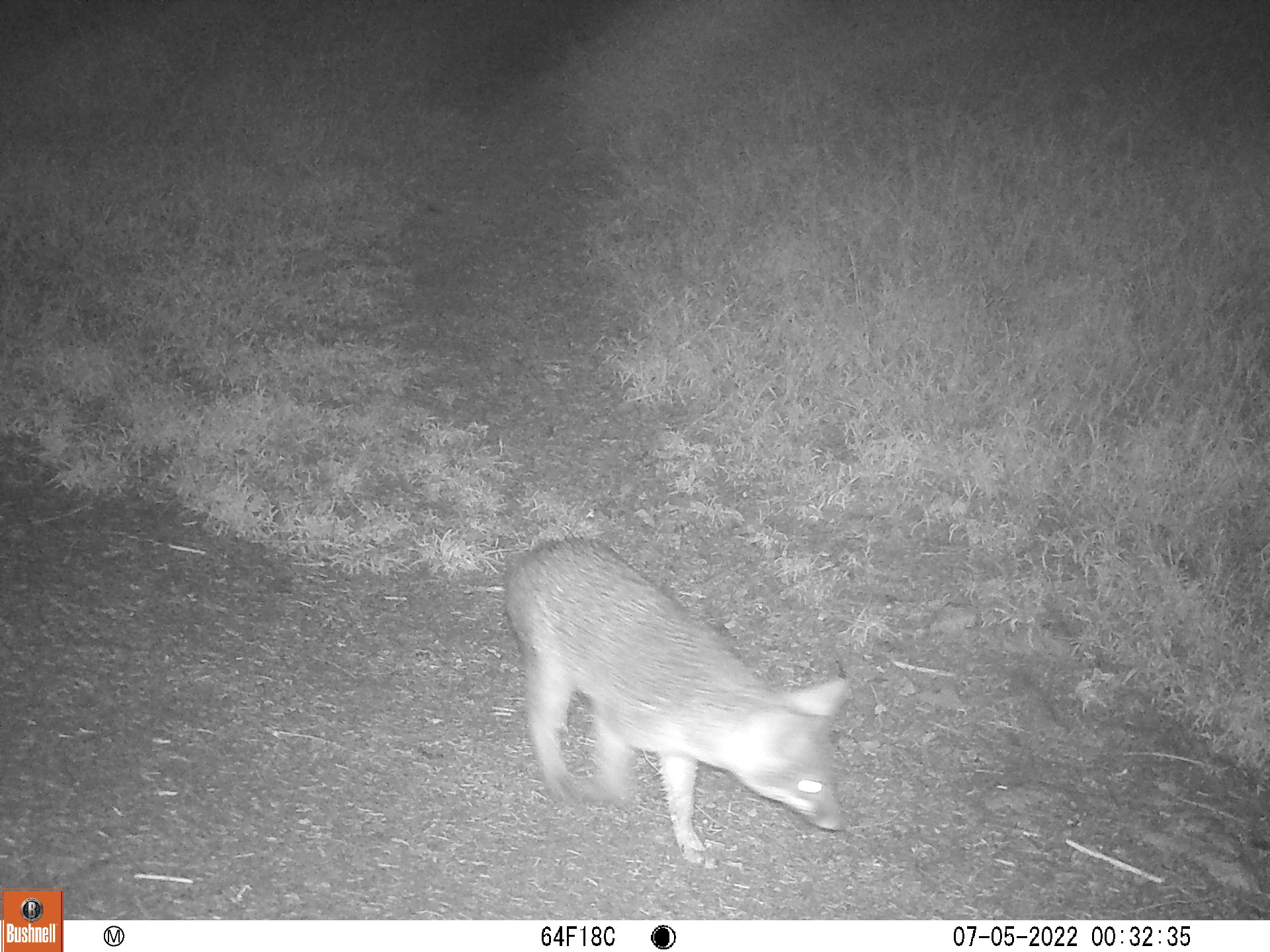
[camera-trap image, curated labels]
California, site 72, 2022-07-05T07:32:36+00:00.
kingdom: Animalia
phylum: Chordata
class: Mammalia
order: Carnivora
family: Canidae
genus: Urocyon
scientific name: Urocyon cinereoargenteus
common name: gray fox